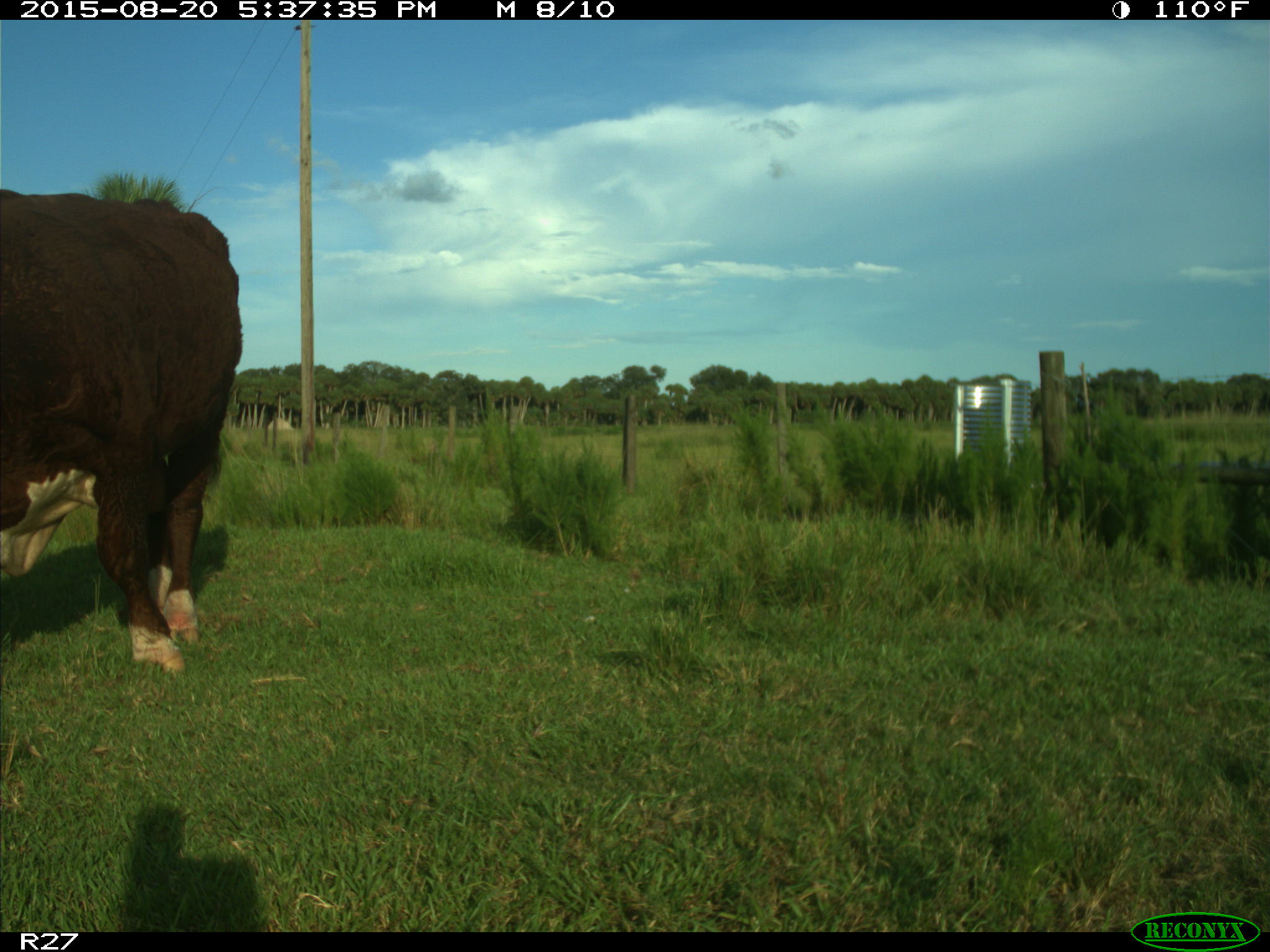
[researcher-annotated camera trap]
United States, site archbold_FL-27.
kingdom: Animalia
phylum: Chordata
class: Mammalia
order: Artiodactyla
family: Bovidae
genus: Bos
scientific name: Bos taurus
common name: domestic cow